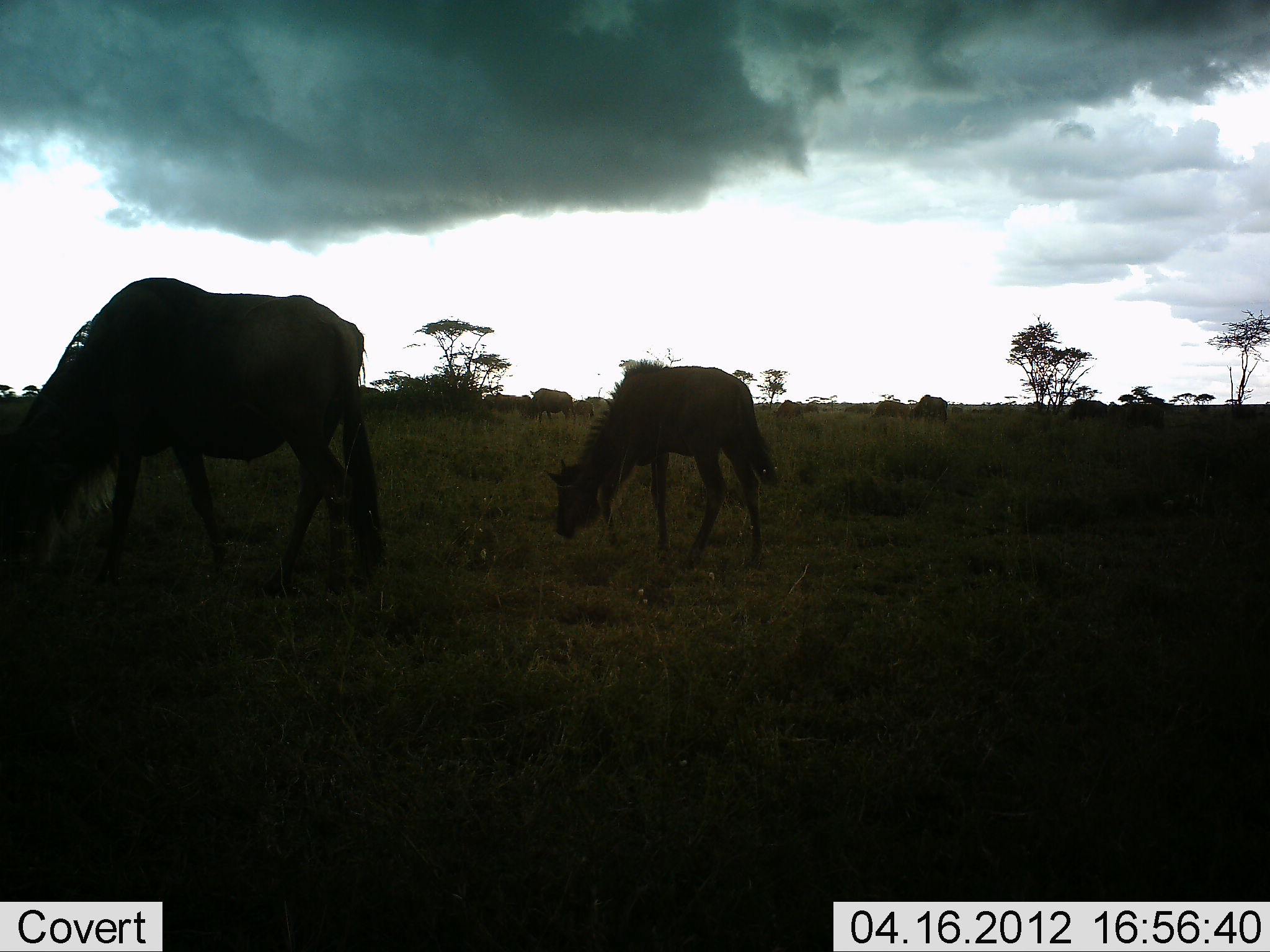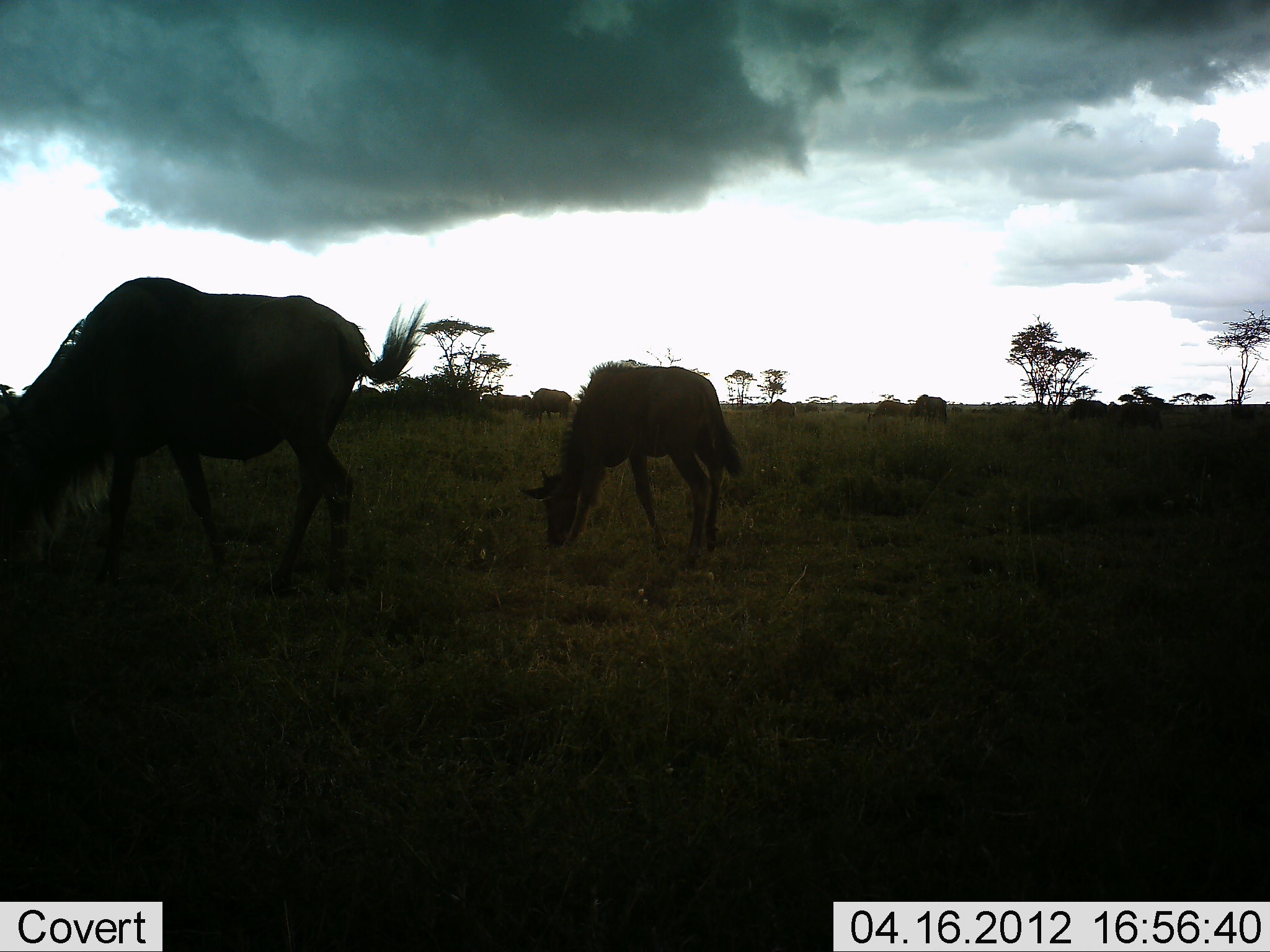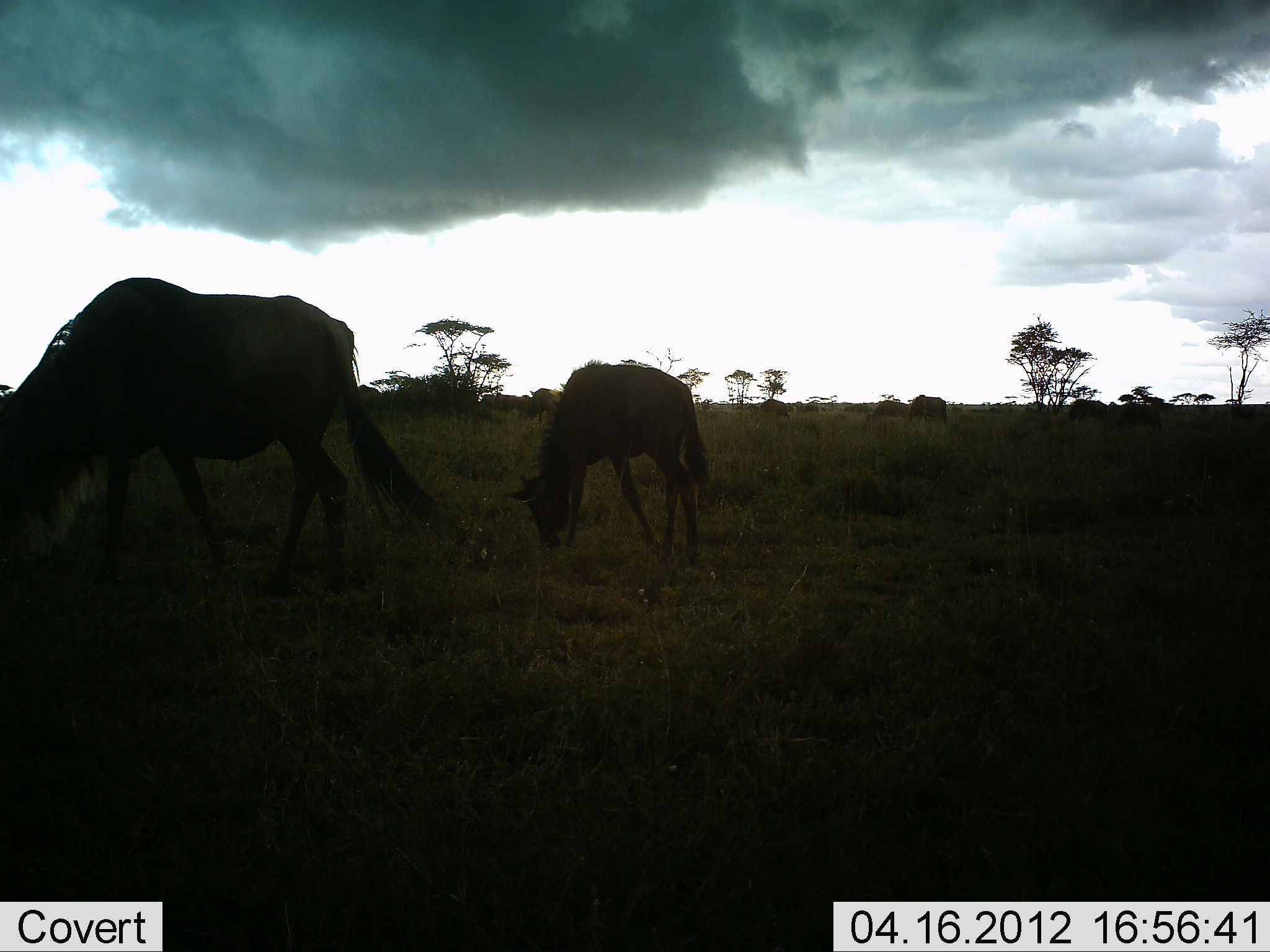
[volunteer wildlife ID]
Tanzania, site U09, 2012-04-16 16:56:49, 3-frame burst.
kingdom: Animalia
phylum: Chordata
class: Mammalia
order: Artiodactyla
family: Bovidae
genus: Connochaetes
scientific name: Connochaetes taurinus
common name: blue wildebeest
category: wildebeest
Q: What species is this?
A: Wildebeest (blue wildebeest) (Connochaetes taurinus).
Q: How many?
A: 2.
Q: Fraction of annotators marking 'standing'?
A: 17%.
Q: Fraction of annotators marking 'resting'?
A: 0%.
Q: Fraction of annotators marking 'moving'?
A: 17%.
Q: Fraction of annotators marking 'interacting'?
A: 0%.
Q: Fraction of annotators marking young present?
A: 56%.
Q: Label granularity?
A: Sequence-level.